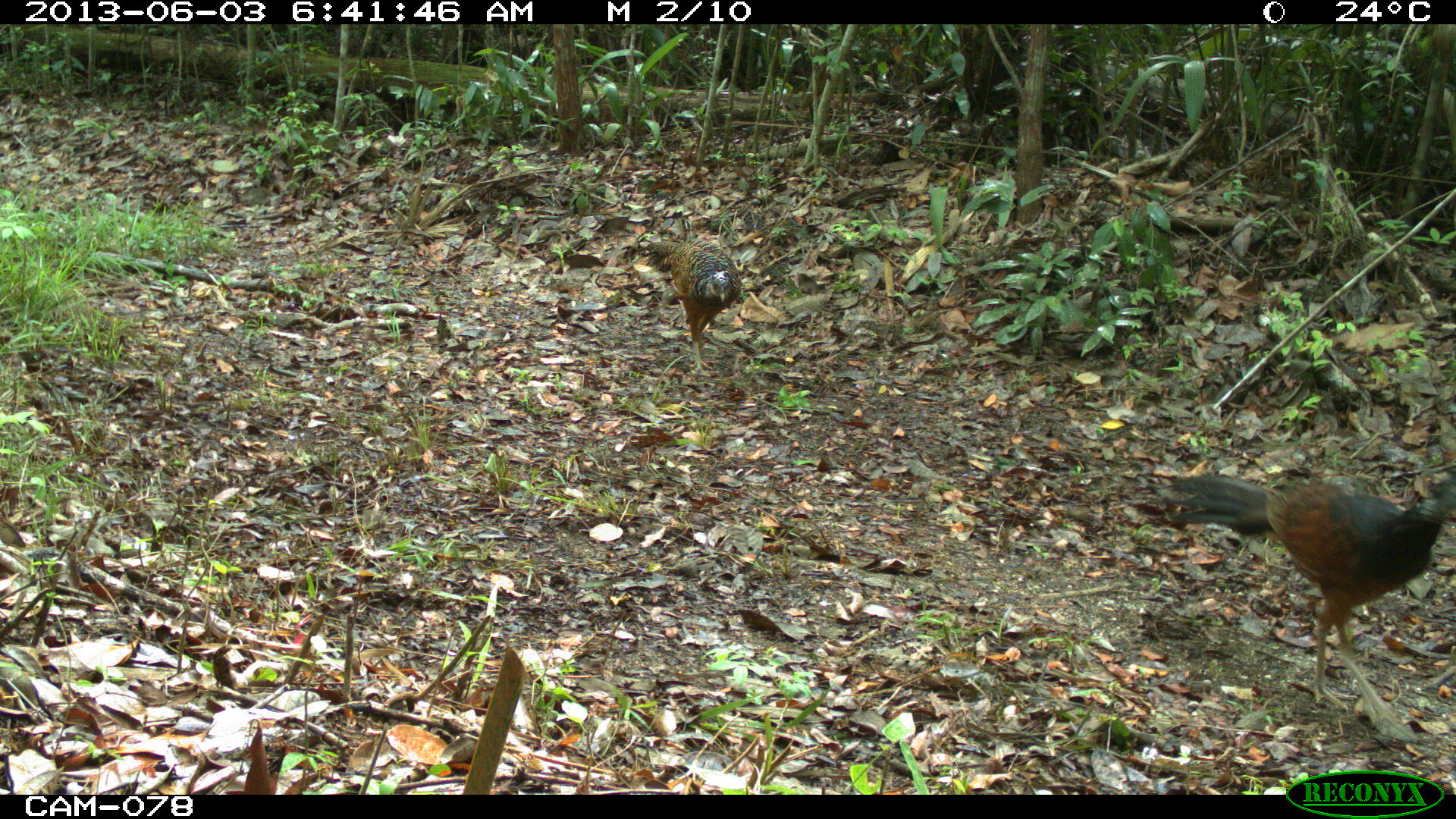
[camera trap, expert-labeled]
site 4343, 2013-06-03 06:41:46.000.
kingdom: Animalia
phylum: Chordata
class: Aves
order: Galliformes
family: Cracidae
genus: Crax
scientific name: Crax rubra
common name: great curassow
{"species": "Crax rubra (great curassow)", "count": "3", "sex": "female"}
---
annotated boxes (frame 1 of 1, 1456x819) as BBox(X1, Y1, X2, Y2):
crax rubra: BBox(1135, 464, 1456, 710); BBox(634, 238, 741, 377)